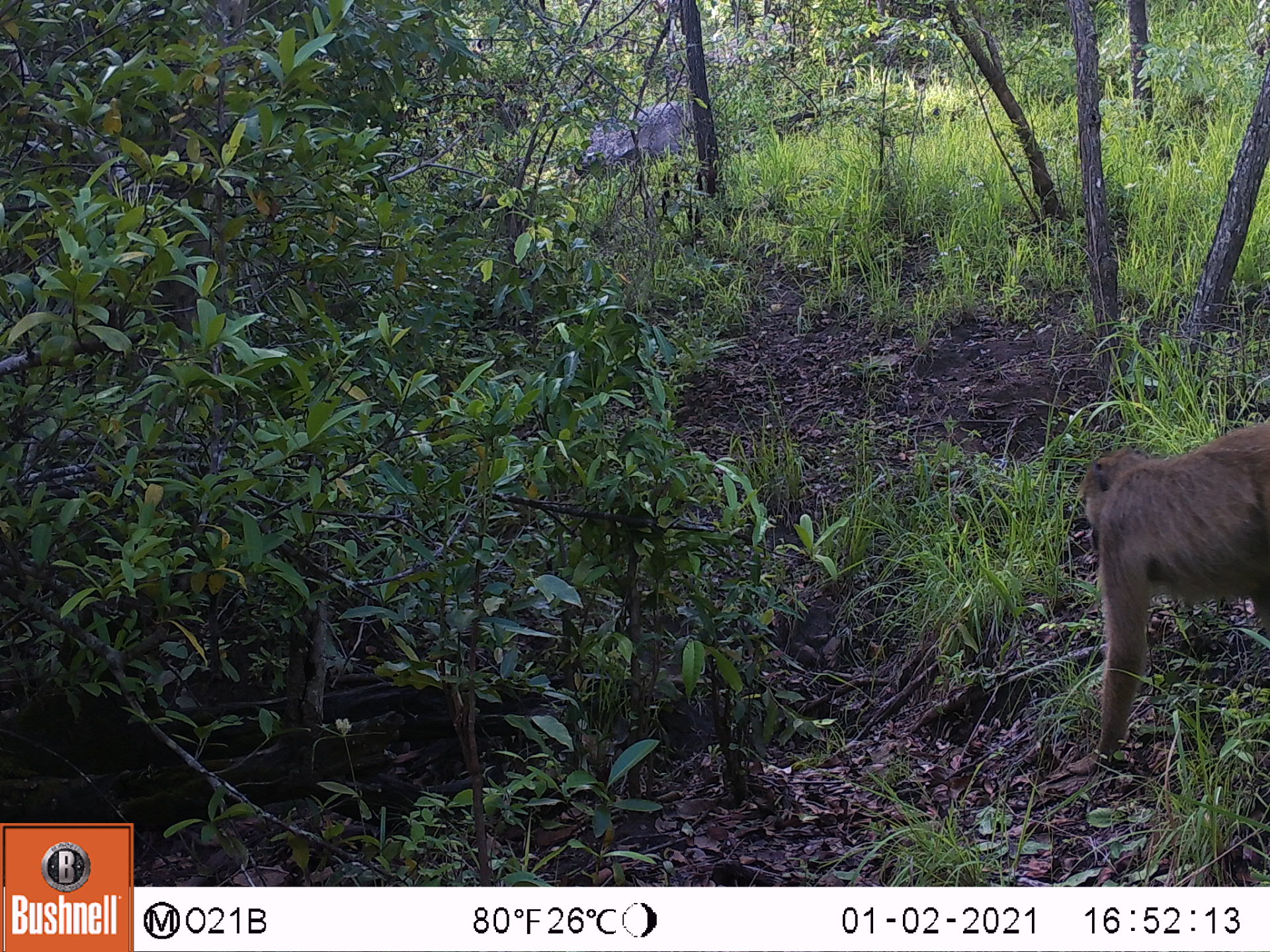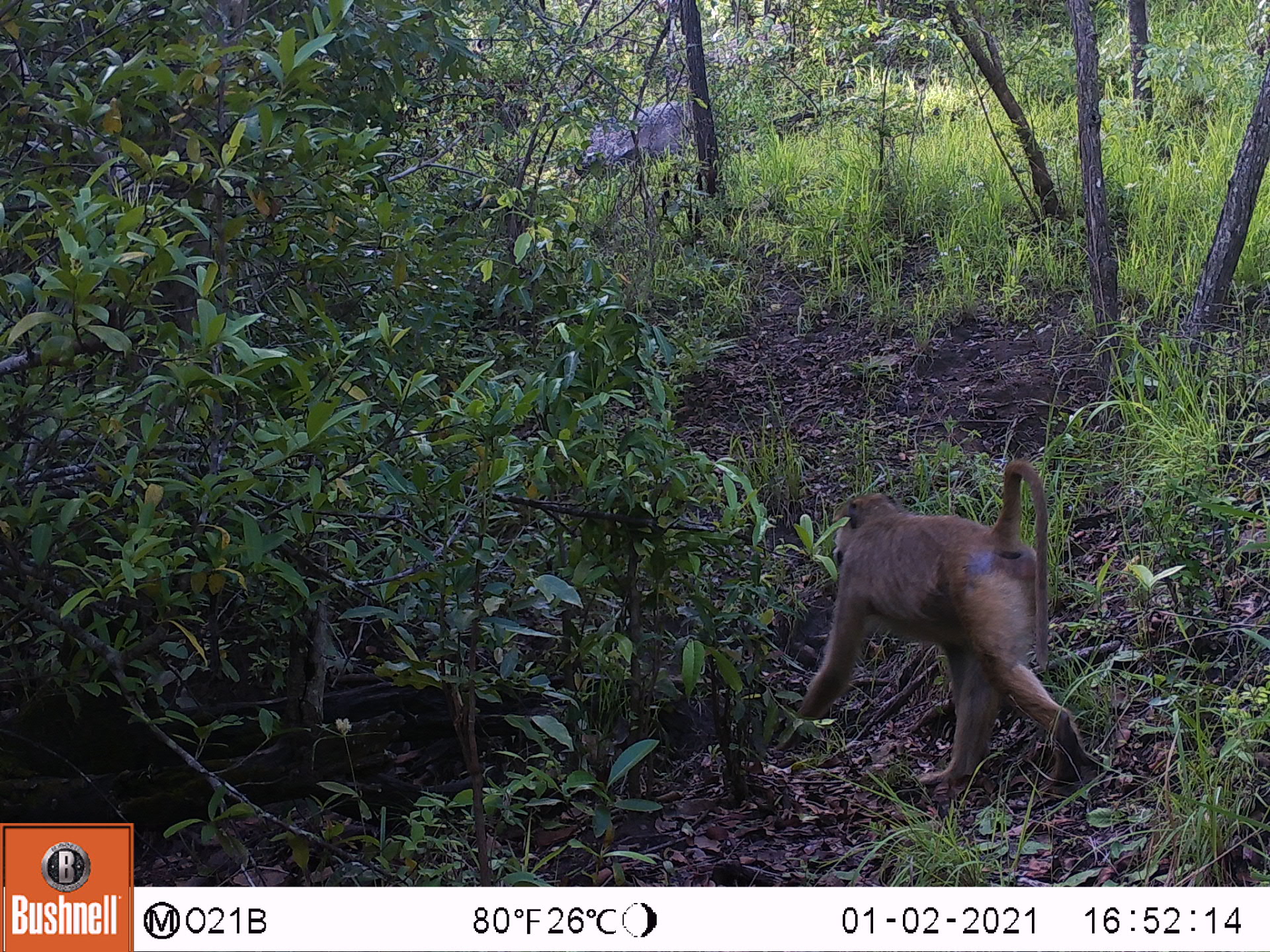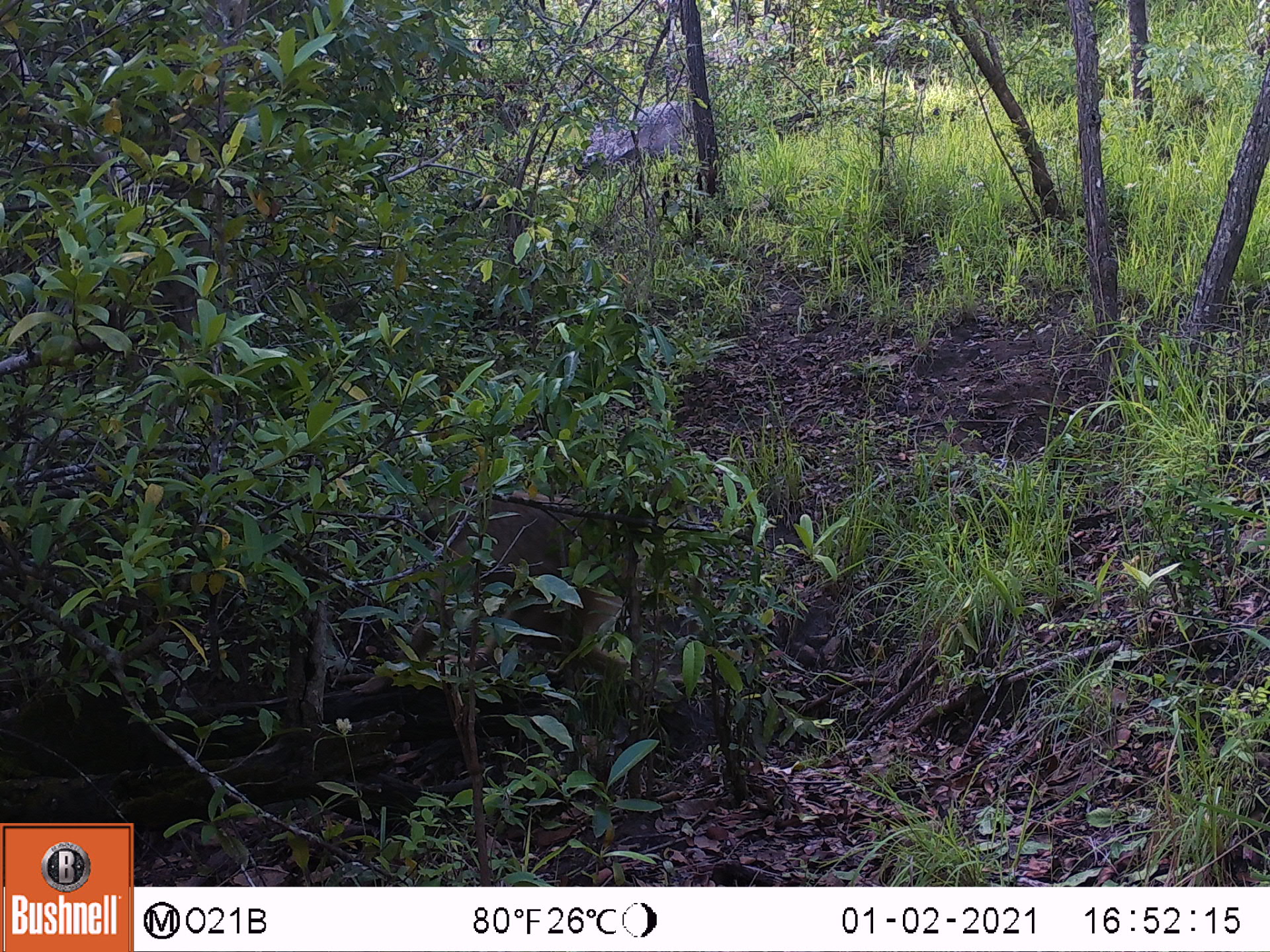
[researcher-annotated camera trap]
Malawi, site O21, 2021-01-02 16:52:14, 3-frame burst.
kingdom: Animalia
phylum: Chordata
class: Mammalia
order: Primates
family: Cercopithecidae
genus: Papio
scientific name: Papio cynocephalus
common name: yellow baboon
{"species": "yellow baboon (Papio cynocephalus)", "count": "1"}